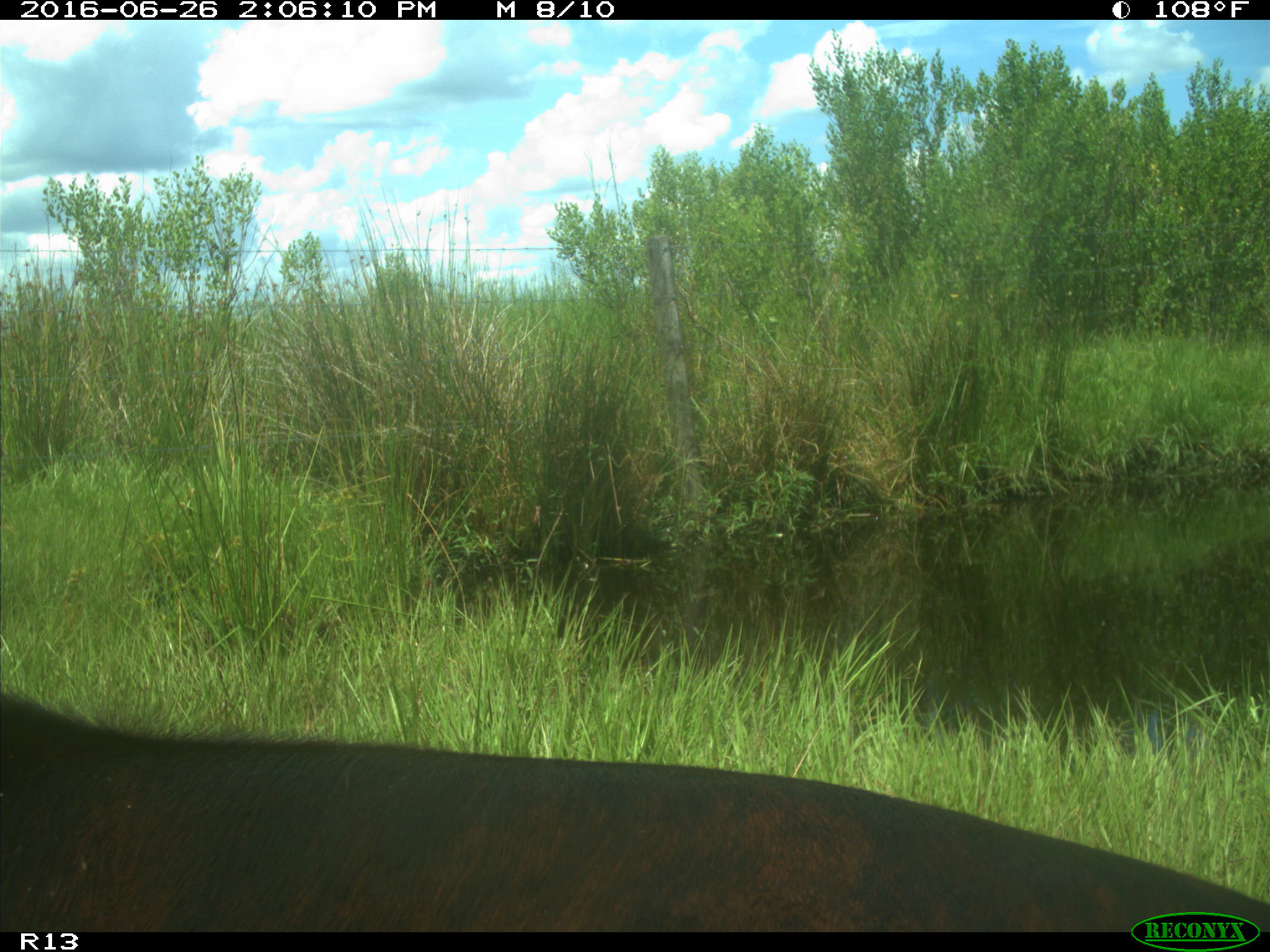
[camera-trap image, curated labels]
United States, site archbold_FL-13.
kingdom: Animalia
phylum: Chordata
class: Mammalia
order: Artiodactyla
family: Bovidae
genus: Bos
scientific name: Bos taurus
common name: domestic cow